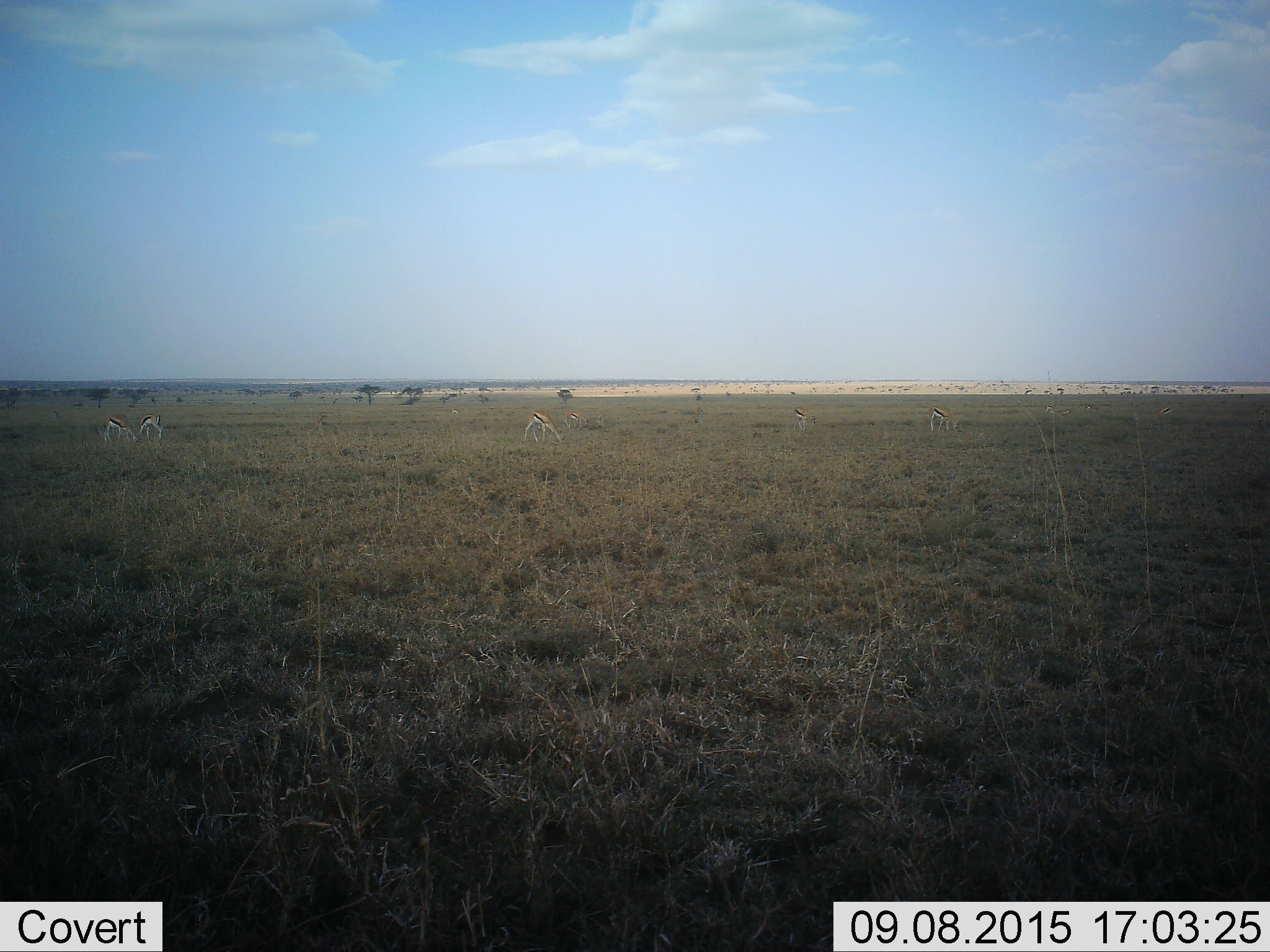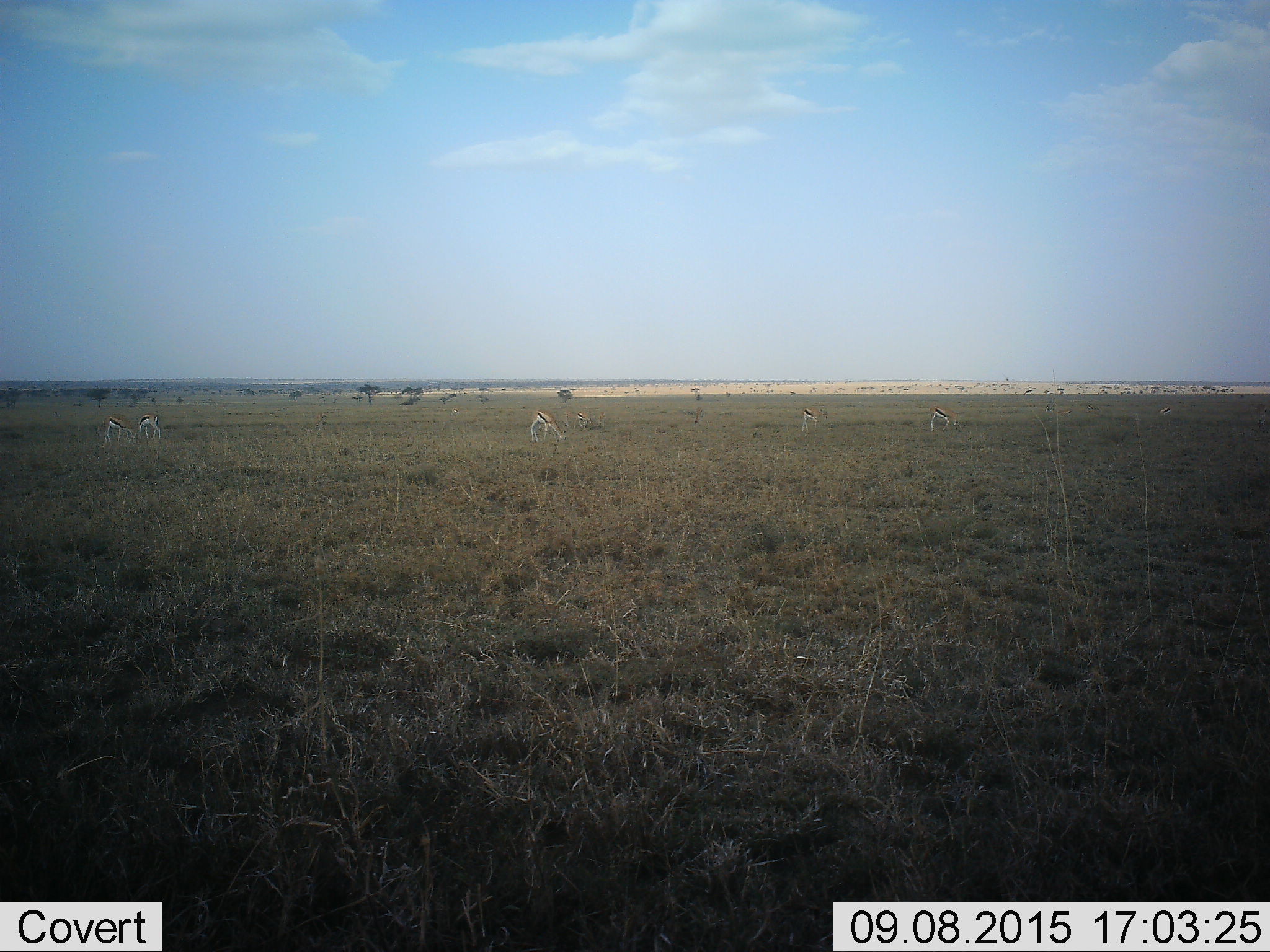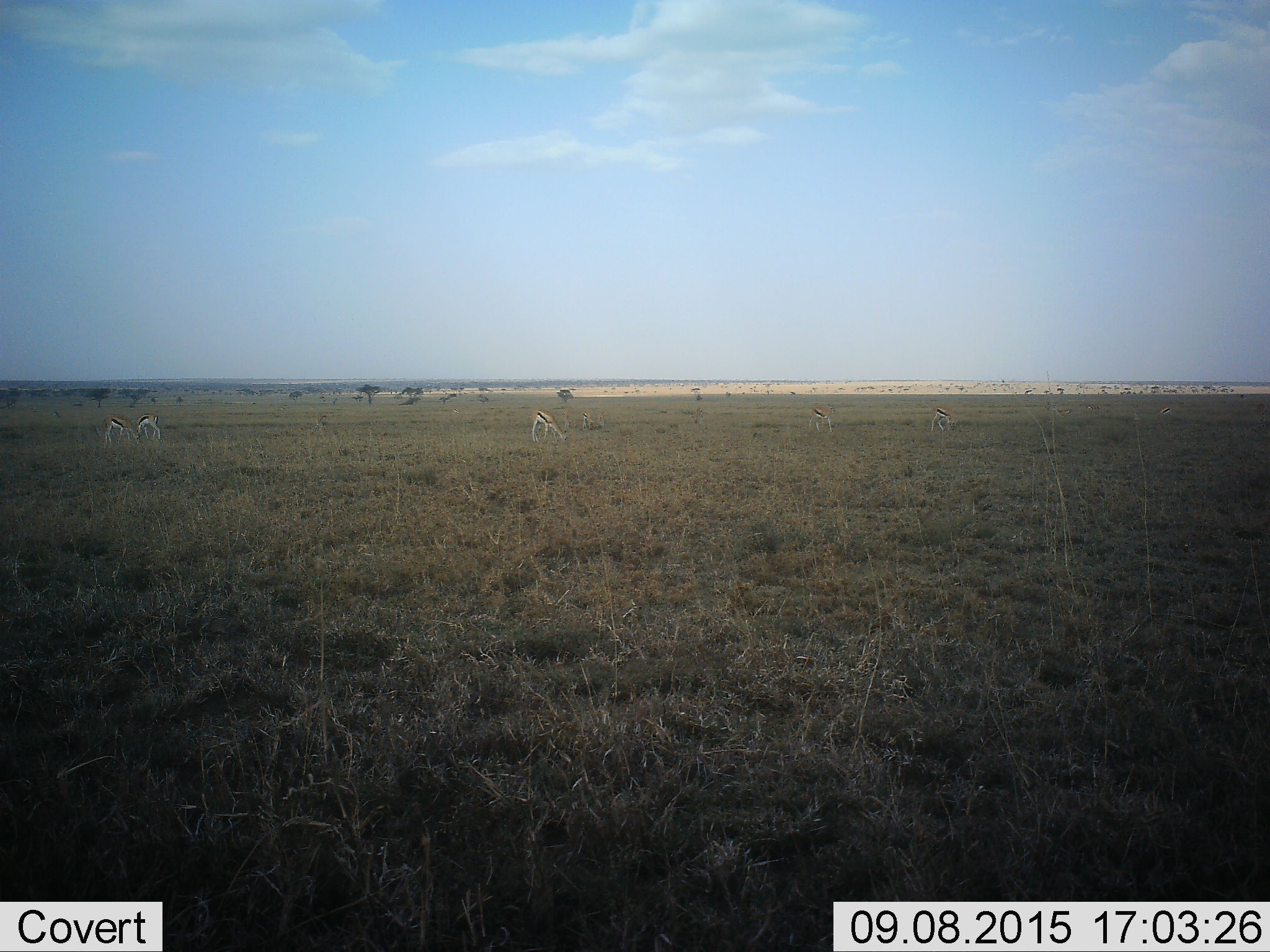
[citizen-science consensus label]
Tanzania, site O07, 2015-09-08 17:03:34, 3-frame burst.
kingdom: Animalia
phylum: Chordata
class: Mammalia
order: Artiodactyla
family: Bovidae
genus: Eudorcas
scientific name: Eudorcas thomsonii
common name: thomson's gazelle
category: gazellethomsons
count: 9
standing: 14%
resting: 0%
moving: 43%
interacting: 0%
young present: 0%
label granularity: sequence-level